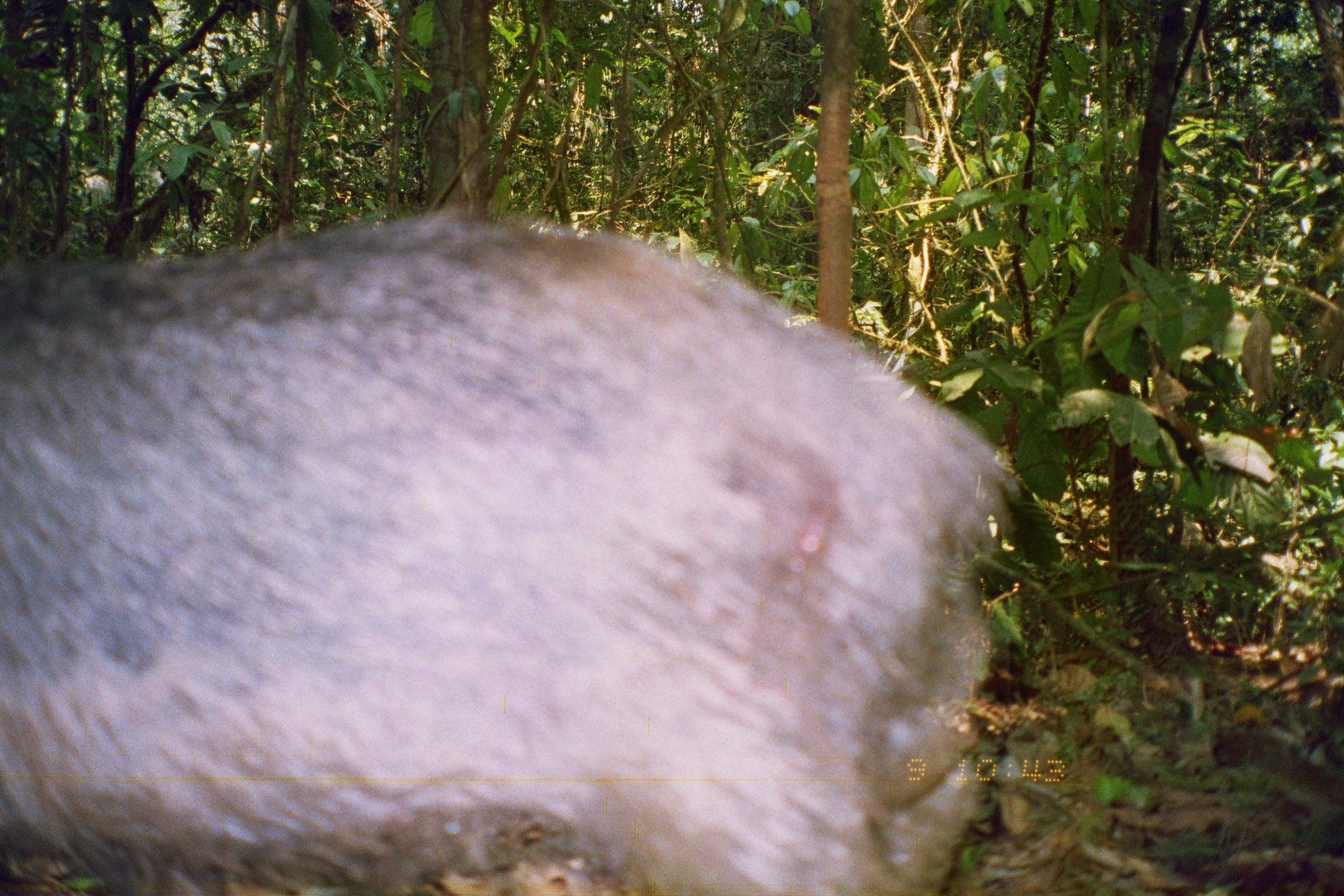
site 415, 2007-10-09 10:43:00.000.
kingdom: Animalia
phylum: Chordata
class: Mammalia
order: Artiodactyla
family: Tayassuidae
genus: Tayassu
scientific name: Tayassu pecari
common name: white-lipped peccary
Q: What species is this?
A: Tayassu pecari (white-lipped peccary).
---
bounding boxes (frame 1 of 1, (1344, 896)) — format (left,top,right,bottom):
tayassu pecari: (0,210,1018,895)